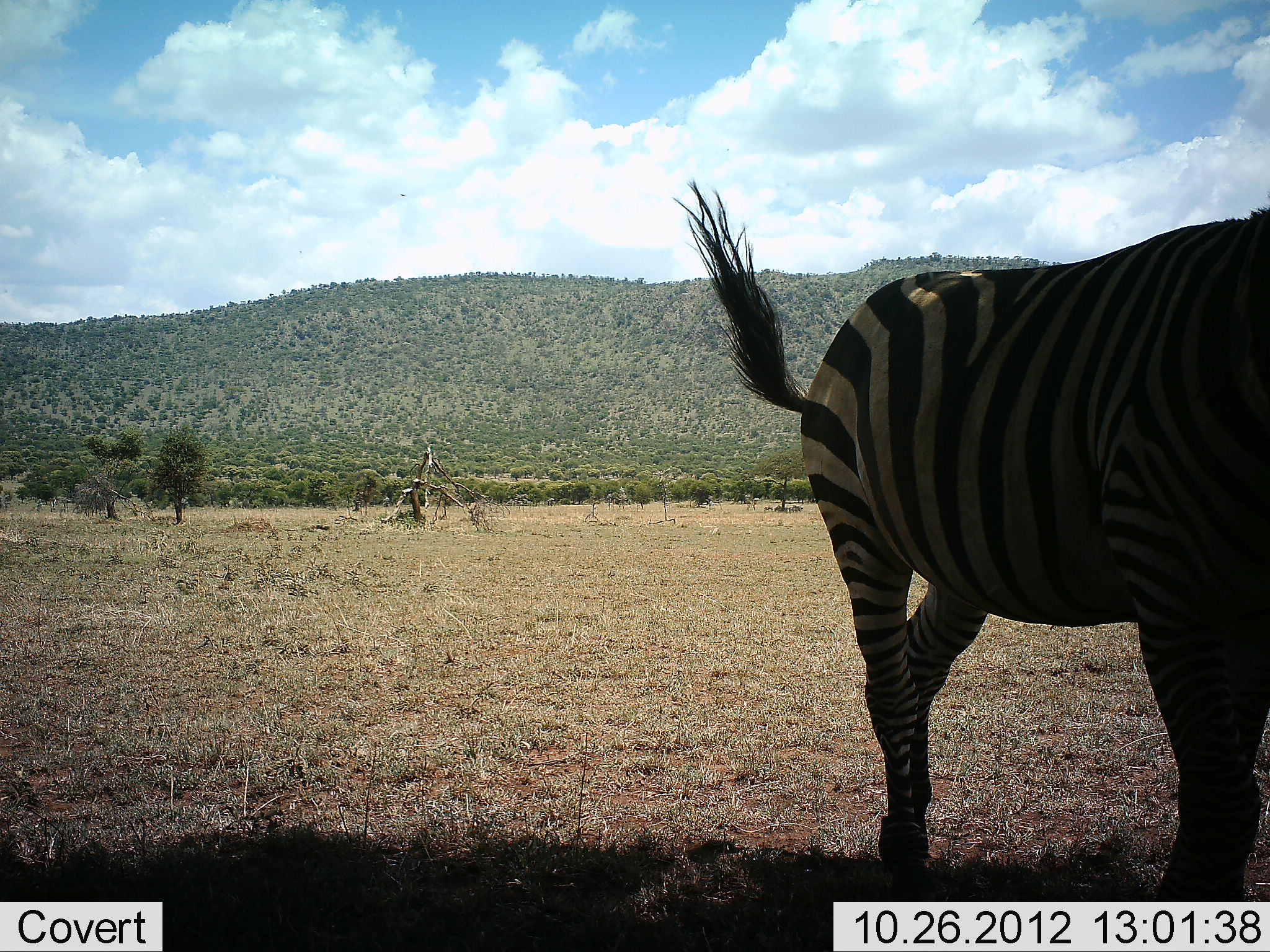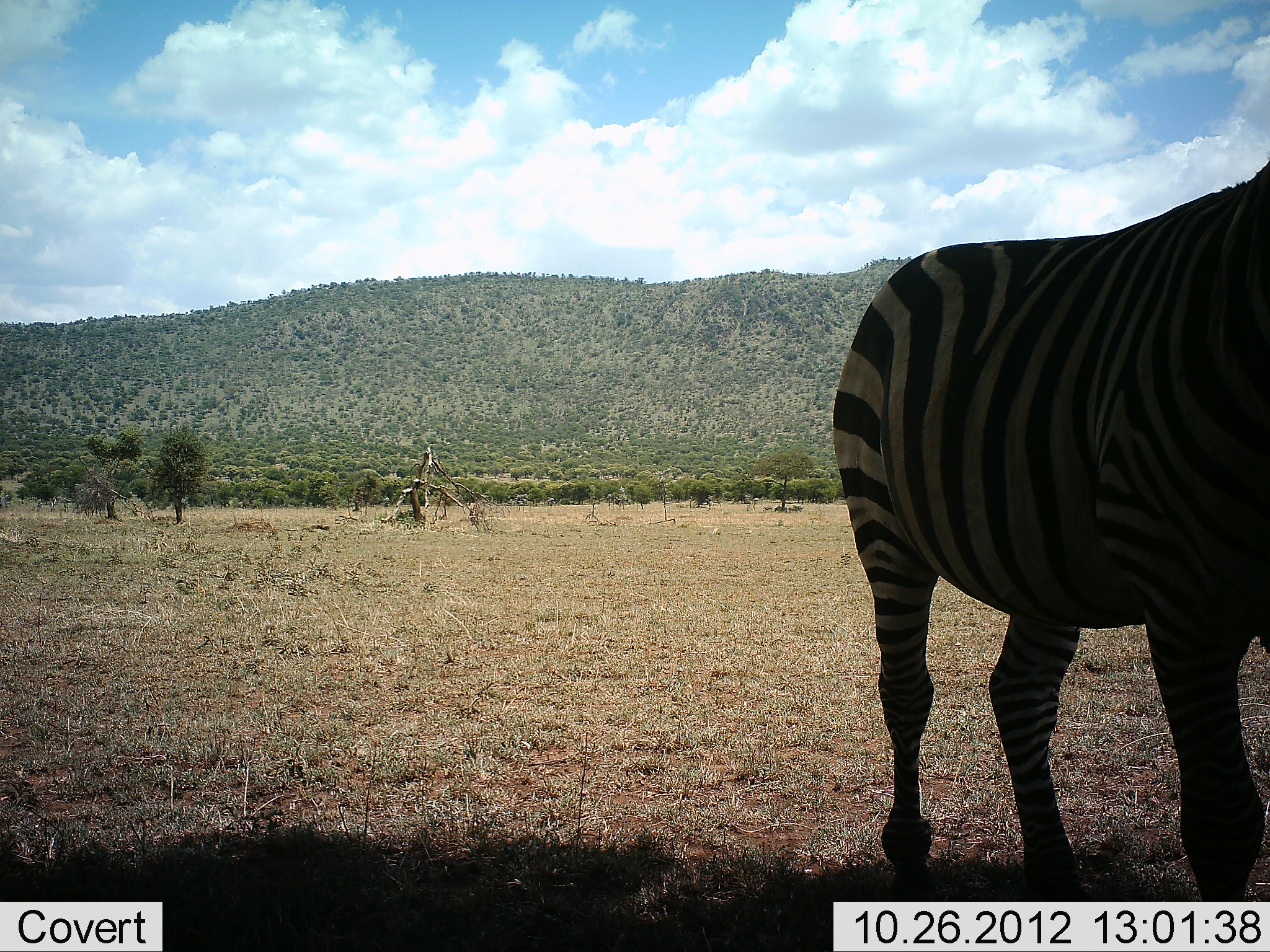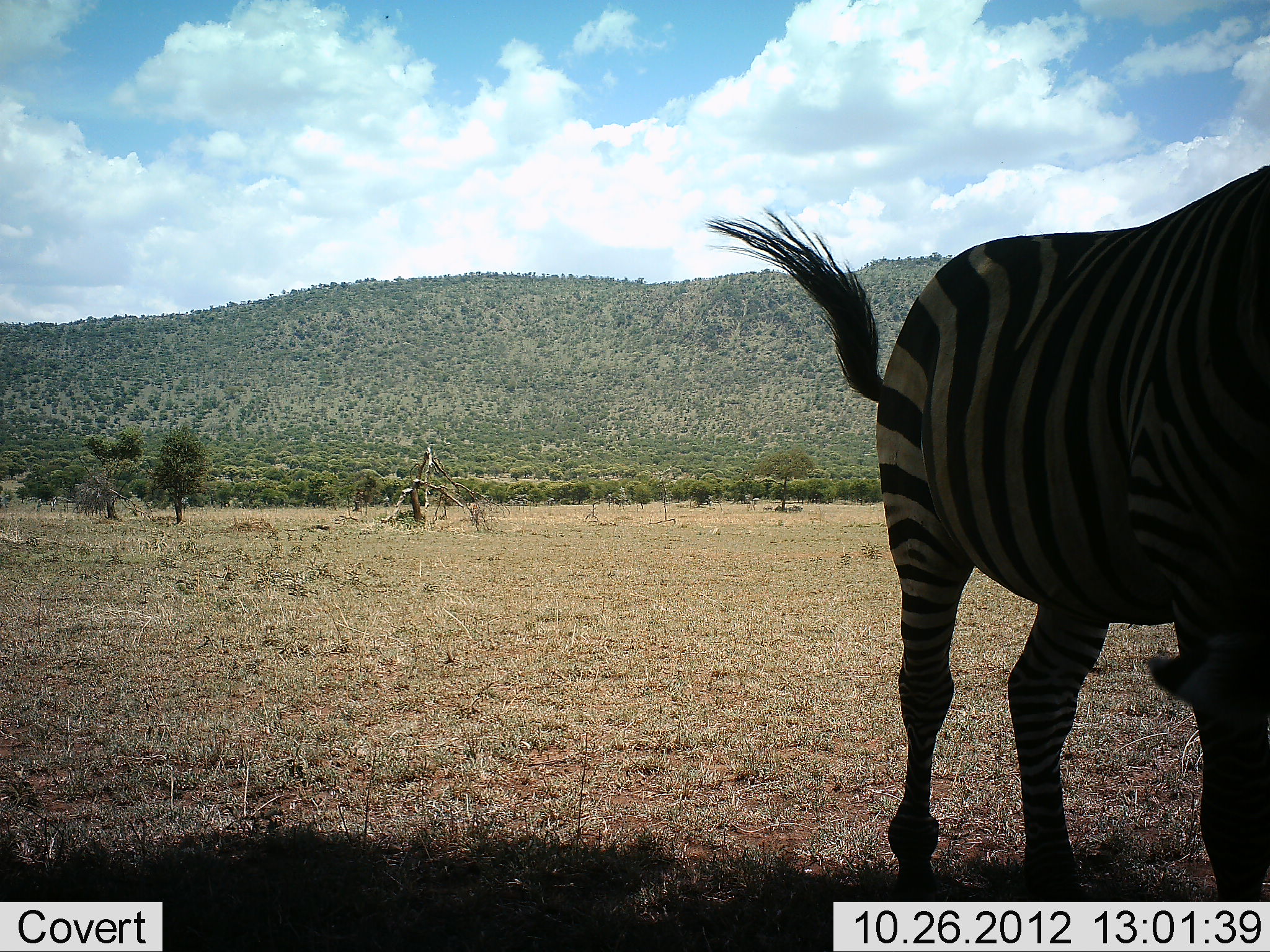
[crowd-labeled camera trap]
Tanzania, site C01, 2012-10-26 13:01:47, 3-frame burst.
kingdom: Animalia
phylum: Chordata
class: Mammalia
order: Perissodactyla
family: Equidae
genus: Equus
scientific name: Equus quagga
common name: plains zebra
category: zebra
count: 1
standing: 80%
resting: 0%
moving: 10%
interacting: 0%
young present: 0%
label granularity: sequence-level